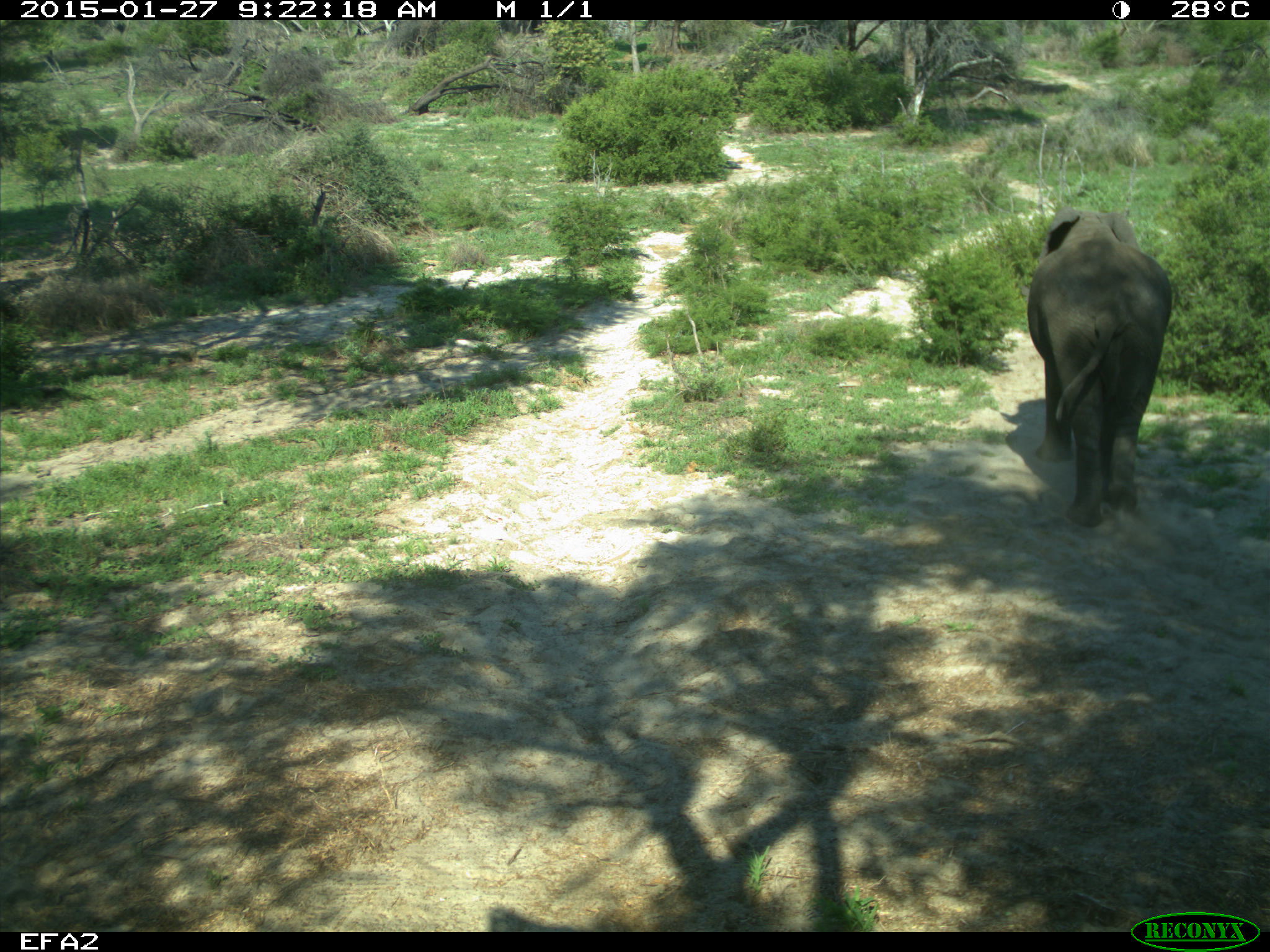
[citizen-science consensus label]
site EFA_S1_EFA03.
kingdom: Animalia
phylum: Chordata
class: Mammalia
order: Proboscidea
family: Elephantidae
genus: Loxodonta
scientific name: Loxodonta africana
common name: african bush elephant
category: elephant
Elephant (african bush elephant) (Loxodonta africana), count 1. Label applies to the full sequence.